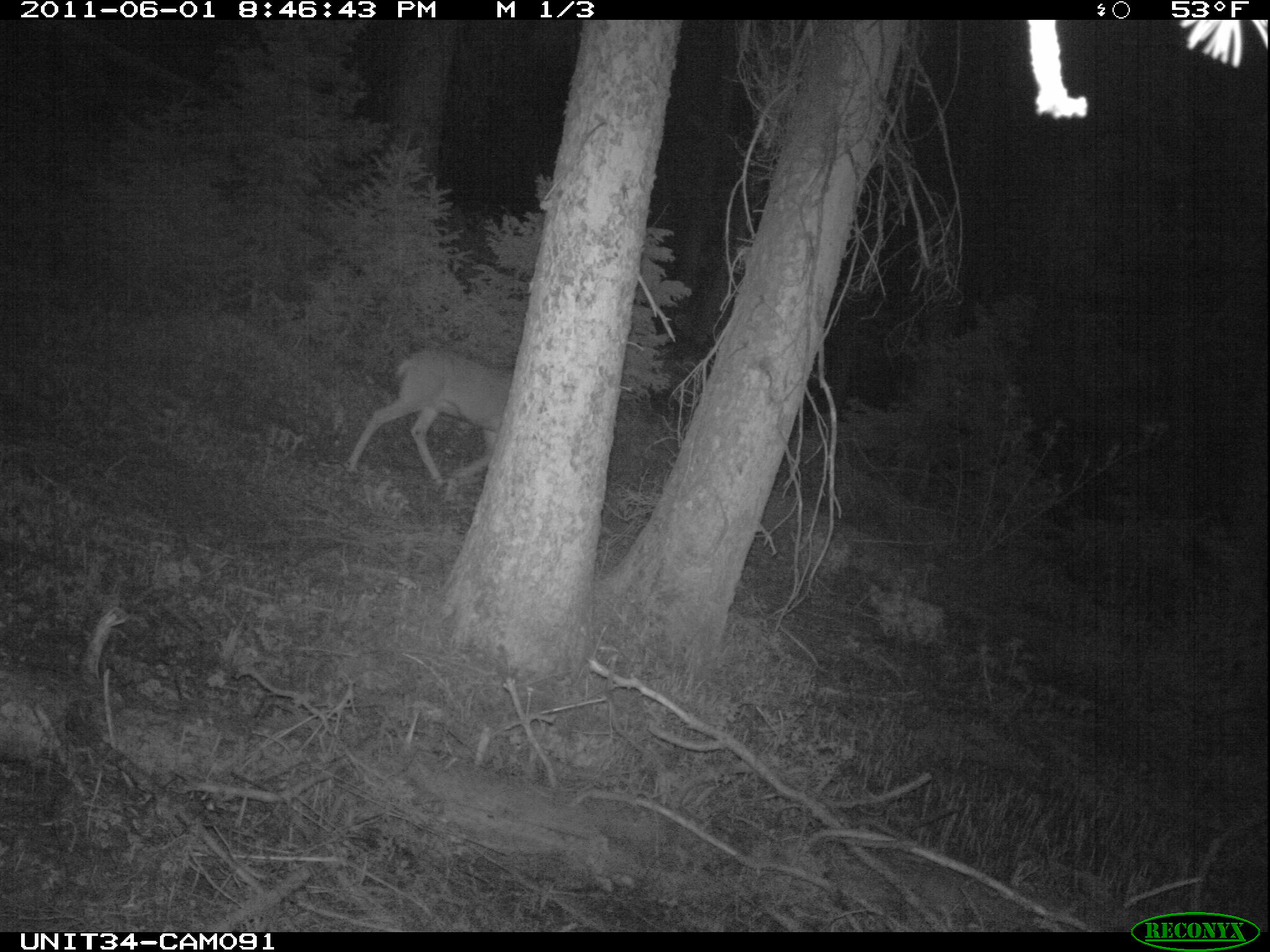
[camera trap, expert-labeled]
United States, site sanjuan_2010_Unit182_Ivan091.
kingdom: Animalia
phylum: Chordata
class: Mammalia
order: Artiodactyla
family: Cervidae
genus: Odocoileus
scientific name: Odocoileus hemionus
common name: mule deer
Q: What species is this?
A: Odocoileus hemionus (mule deer).